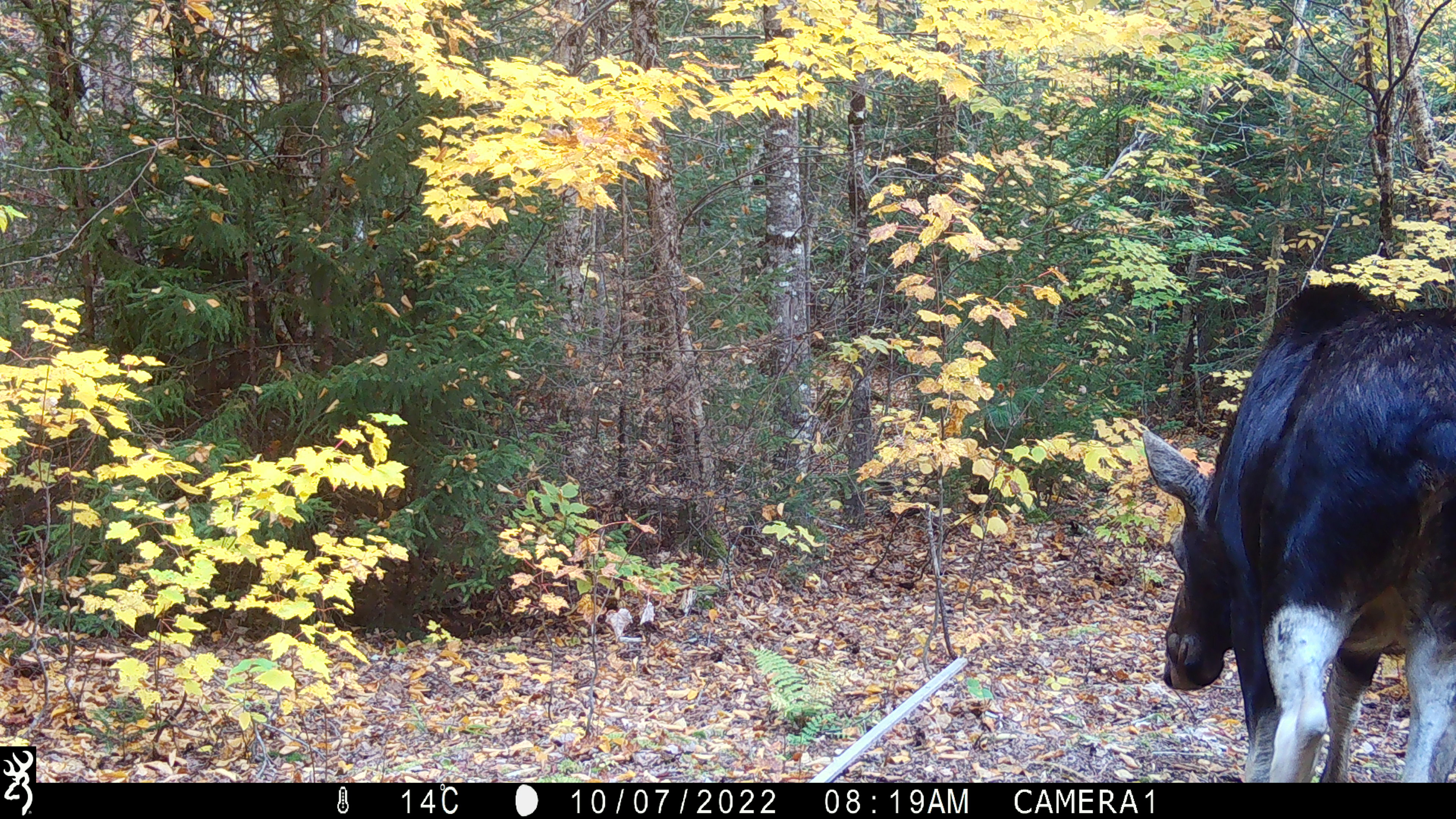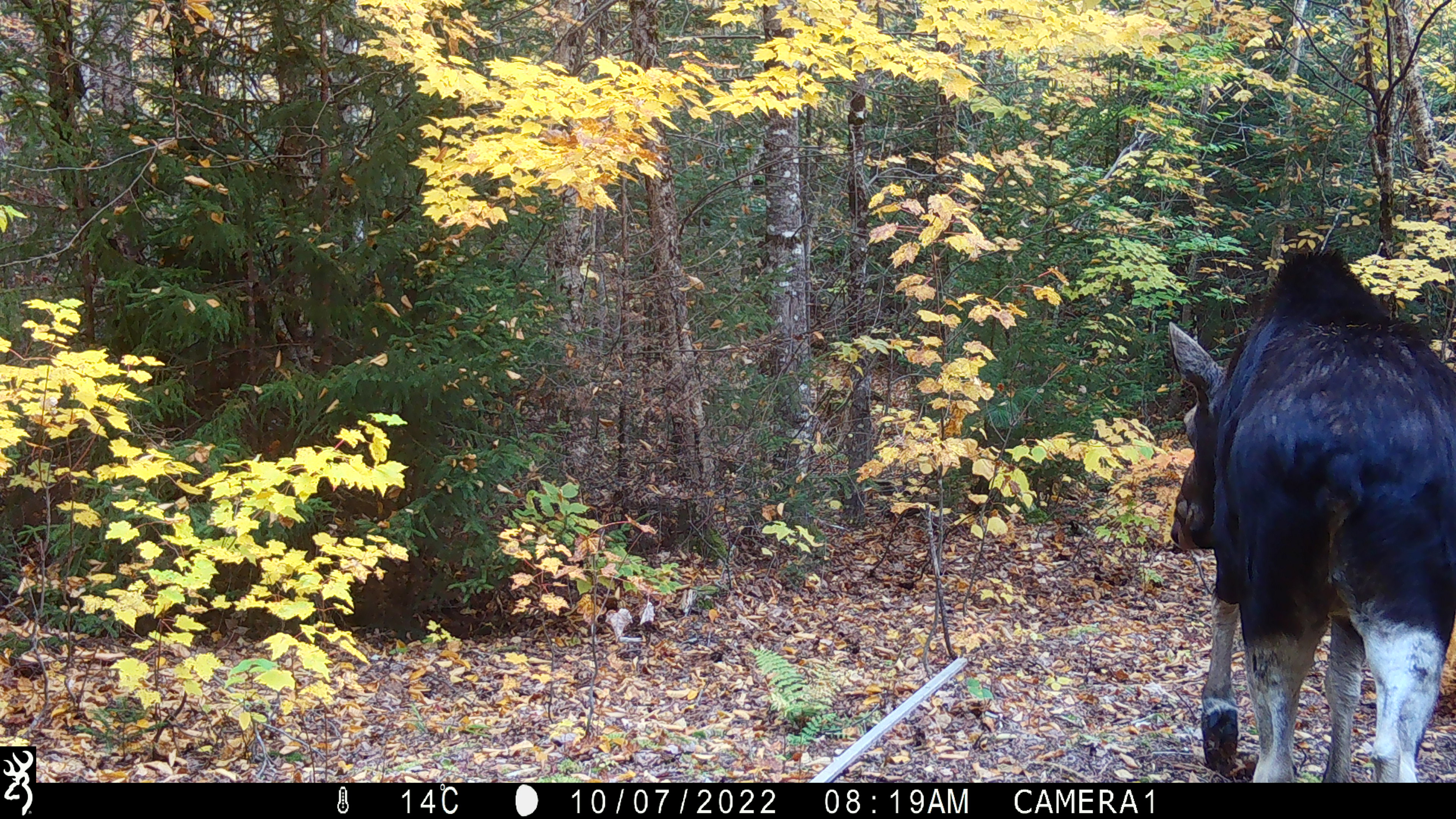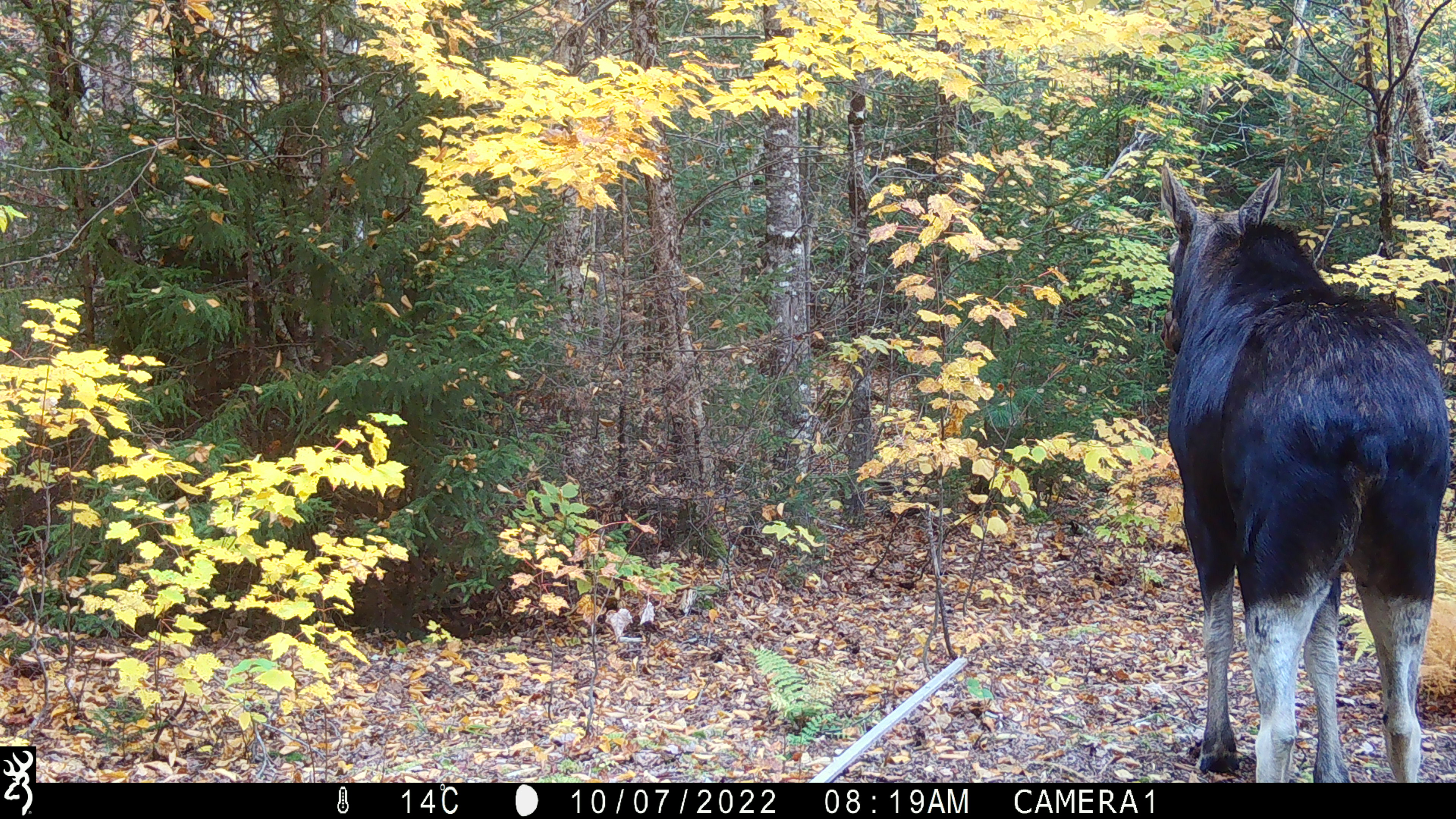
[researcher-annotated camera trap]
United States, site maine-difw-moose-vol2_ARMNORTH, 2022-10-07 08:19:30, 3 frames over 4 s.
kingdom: Animalia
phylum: Chordata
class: Mammalia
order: Artiodactyla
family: Cervidae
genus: Alces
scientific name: Alces alces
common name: moose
Moose (Alces alces).